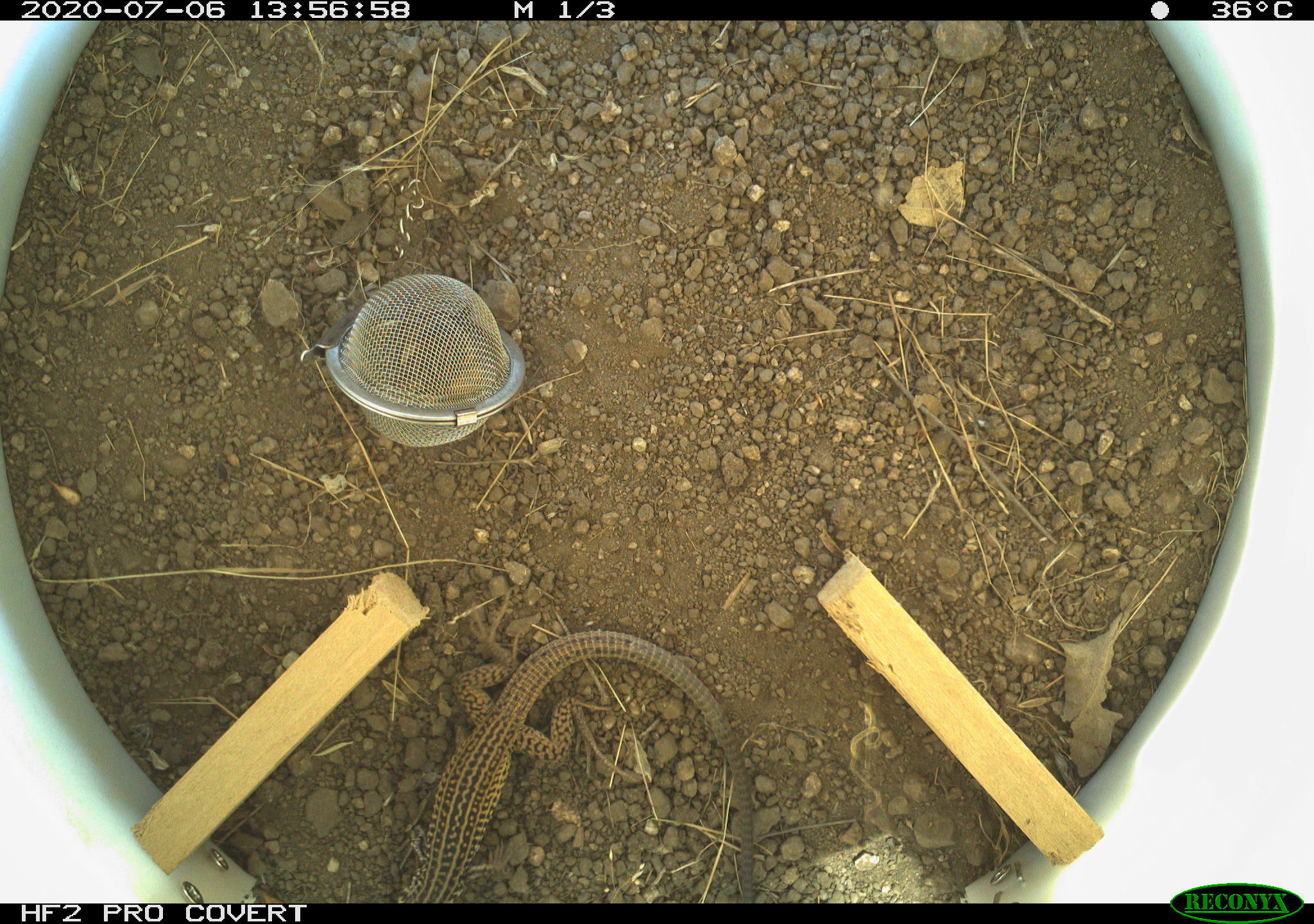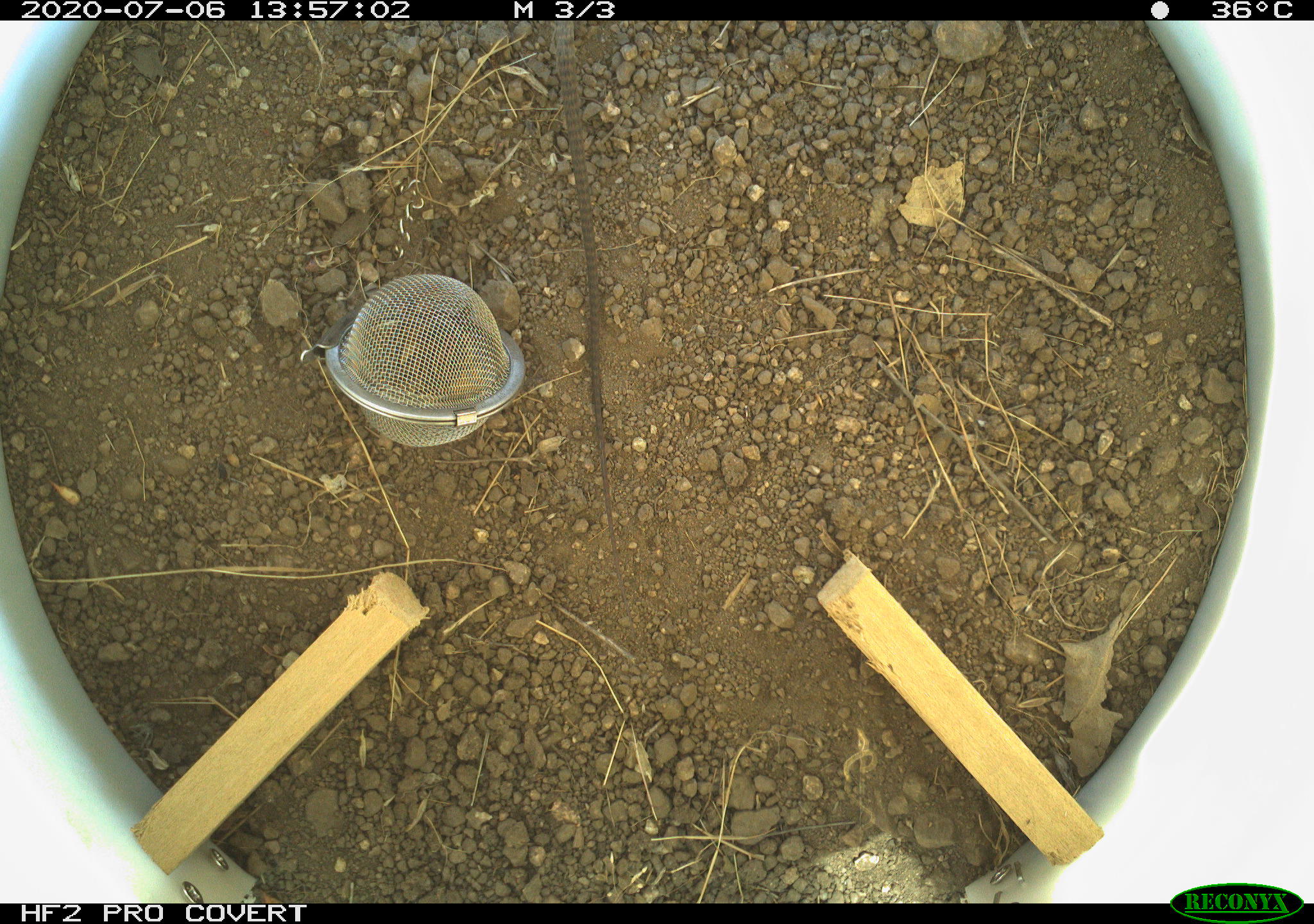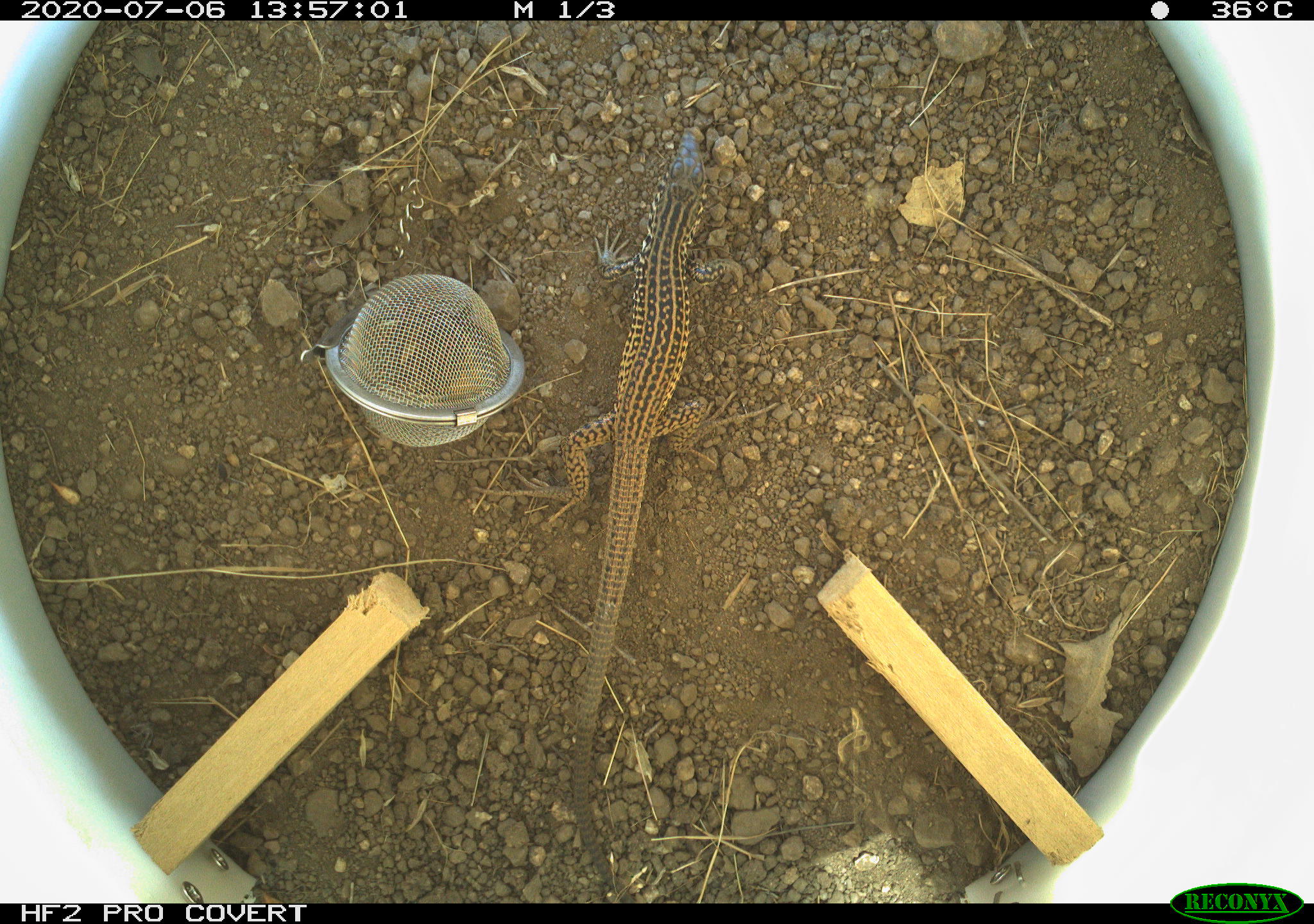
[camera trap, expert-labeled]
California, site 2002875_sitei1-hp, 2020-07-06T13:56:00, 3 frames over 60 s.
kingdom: Animalia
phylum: Chordata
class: Reptilia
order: Squamata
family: Teiidae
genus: Aspidoscelis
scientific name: Aspidoscelis tigris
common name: western whiptail